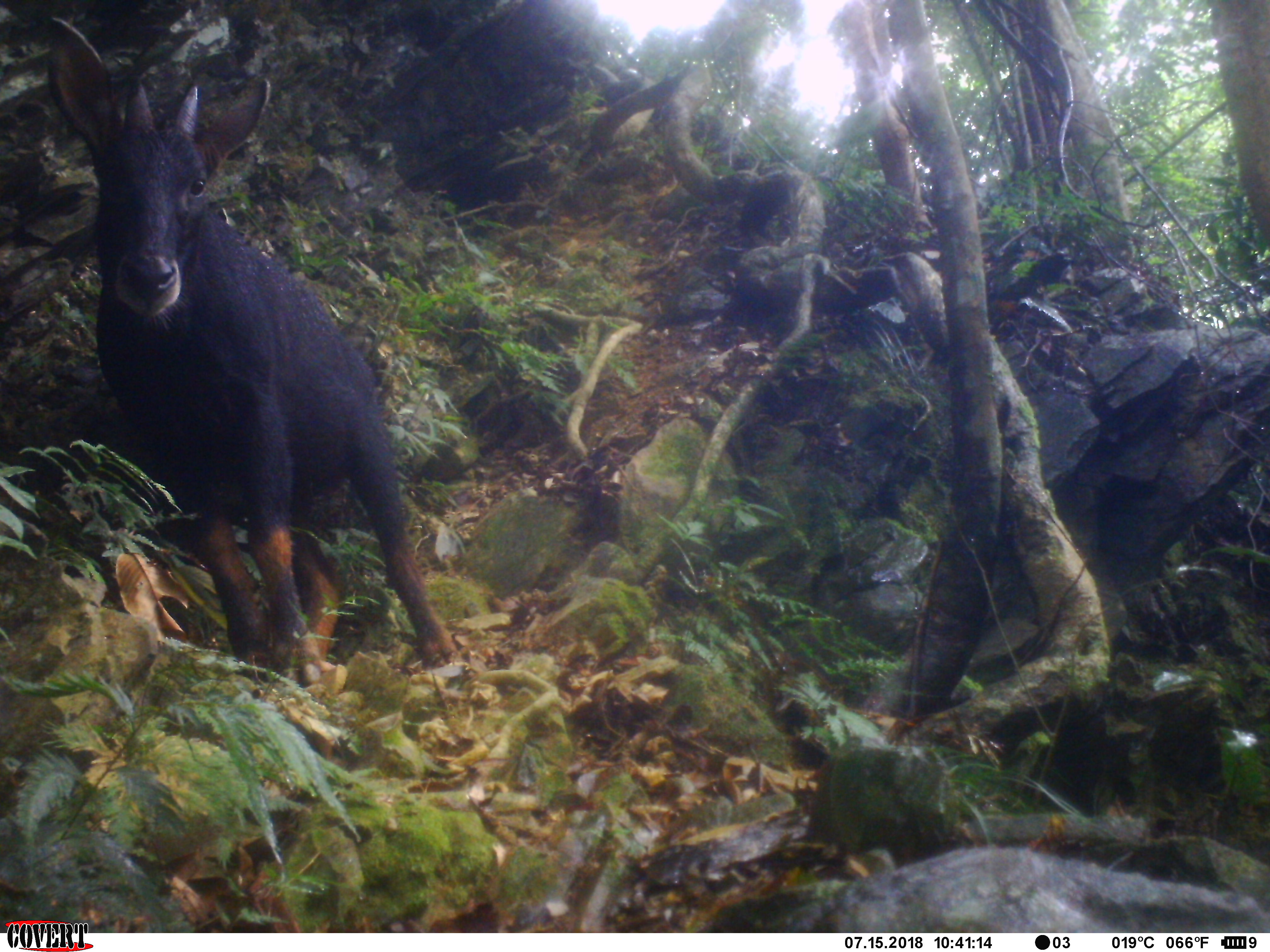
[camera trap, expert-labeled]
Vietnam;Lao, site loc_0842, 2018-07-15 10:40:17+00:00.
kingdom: Animalia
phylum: Chordata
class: Mammalia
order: Artiodactyla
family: Bovidae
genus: Capricornis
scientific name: Capricornis sumatraensis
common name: chinese serow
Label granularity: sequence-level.